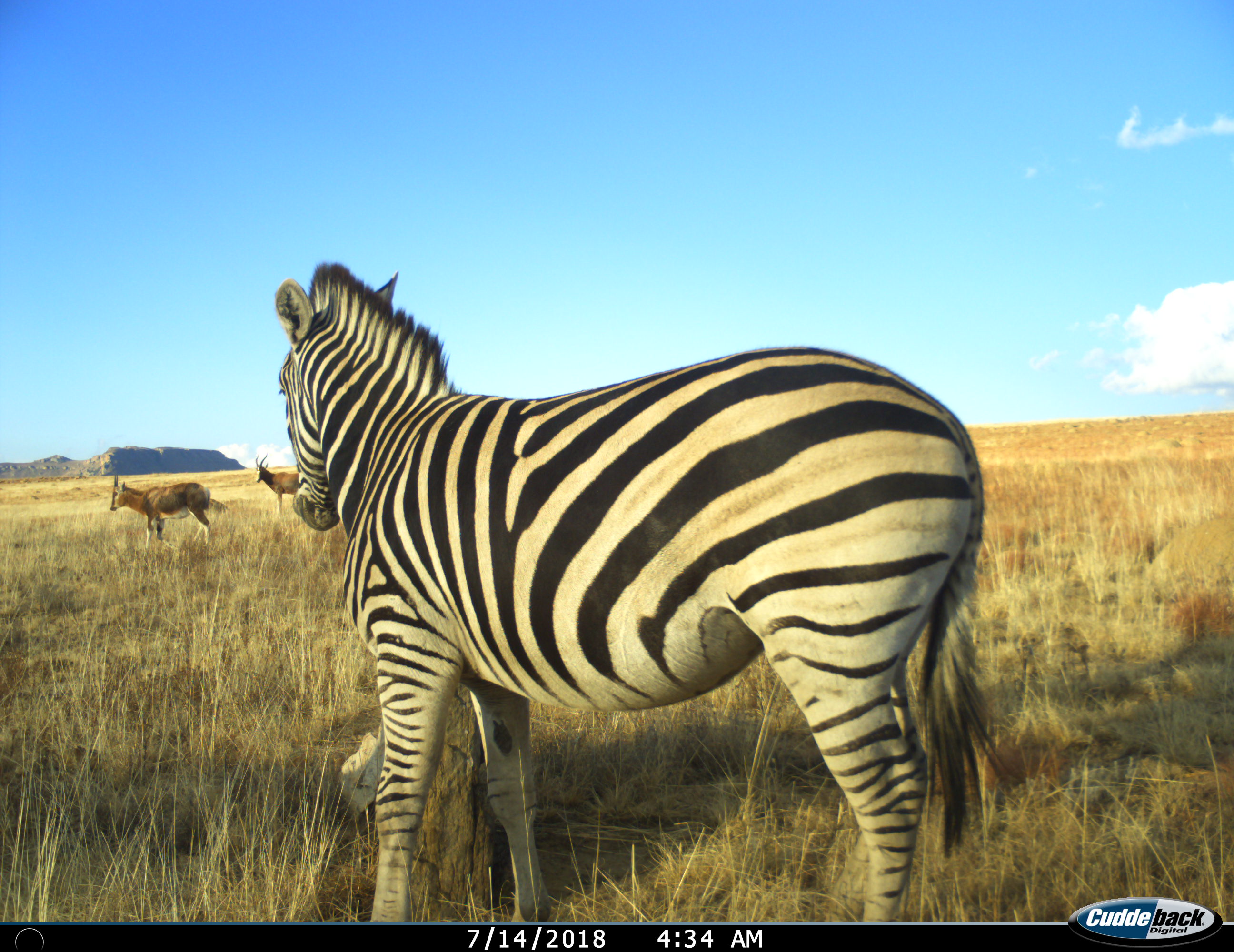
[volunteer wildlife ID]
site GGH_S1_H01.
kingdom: Animalia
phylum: Chordata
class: Mammalia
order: Perissodactyla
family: Equidae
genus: Equus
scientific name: Equus quagga burchellii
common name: burchell's zebra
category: zebraburchells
Zebraburchells (burchell's zebra) (Equus quagga burchellii), count 1. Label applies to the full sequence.